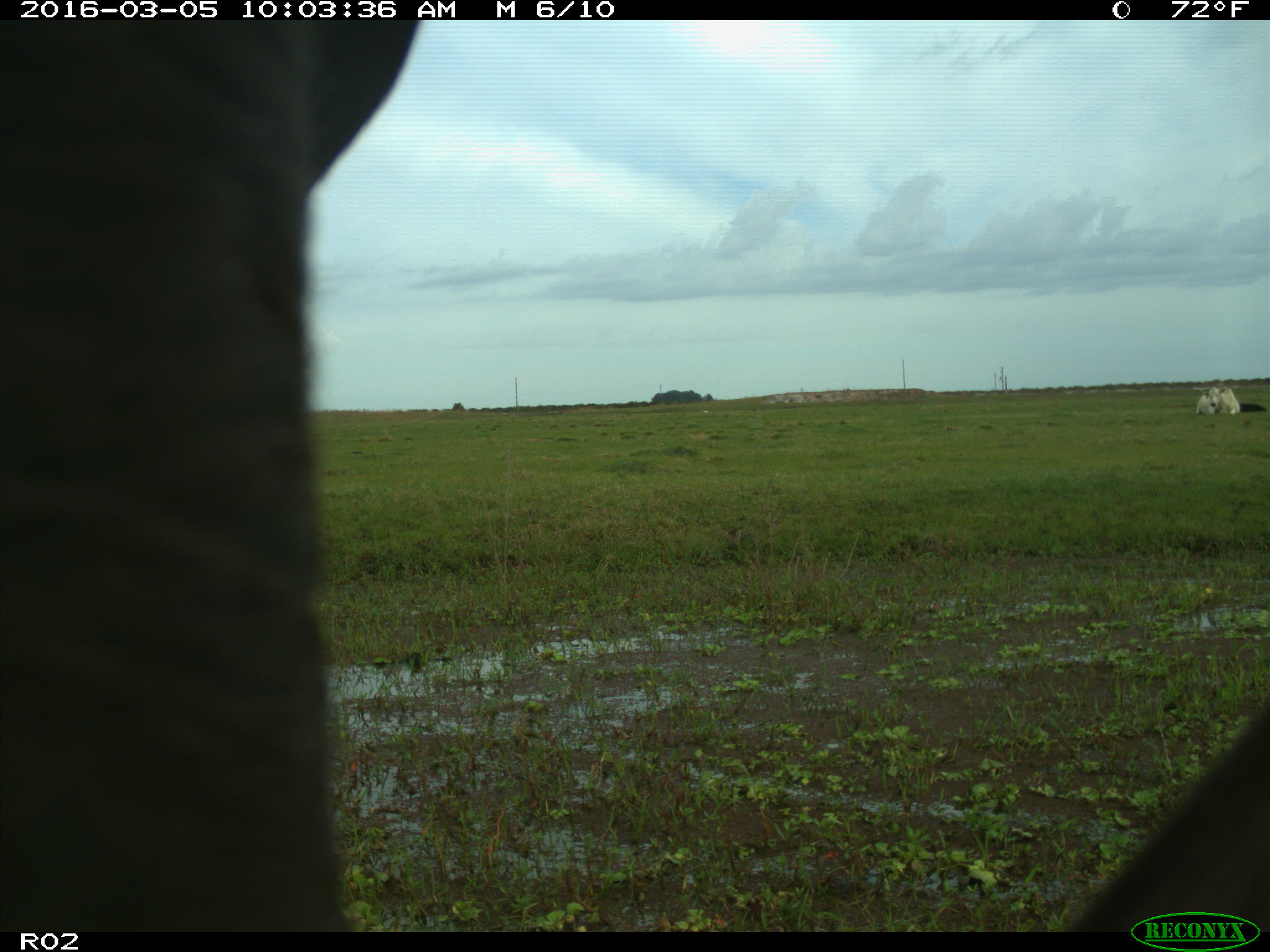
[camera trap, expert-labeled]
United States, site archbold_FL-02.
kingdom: Animalia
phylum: Chordata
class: Mammalia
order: Artiodactyla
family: Bovidae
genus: Bos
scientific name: Bos taurus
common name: domestic cow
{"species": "Bos taurus (domestic cow)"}